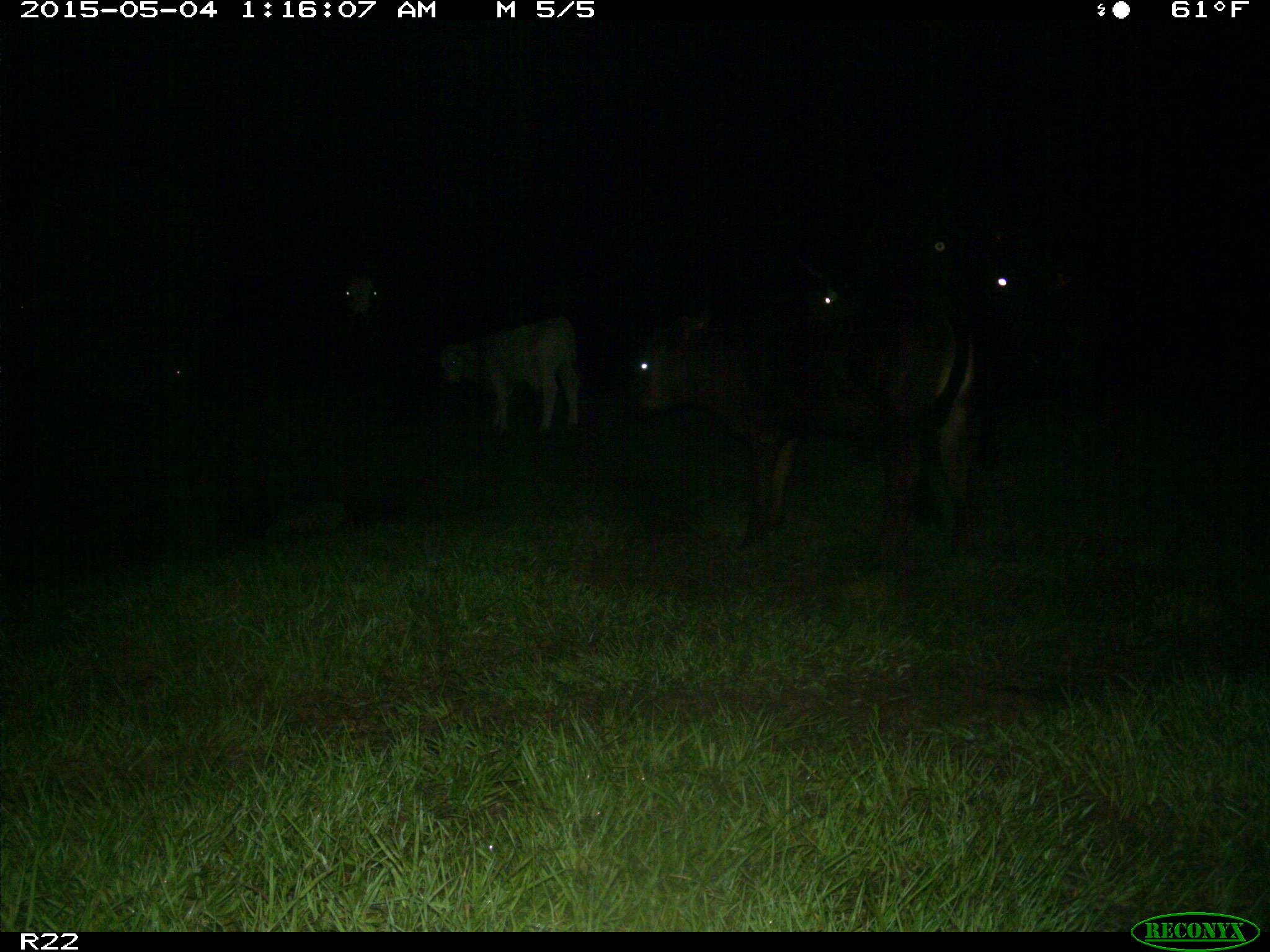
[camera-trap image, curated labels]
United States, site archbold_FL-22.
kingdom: Animalia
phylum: Chordata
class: Mammalia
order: Artiodactyla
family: Bovidae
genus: Bos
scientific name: Bos taurus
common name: domestic cow